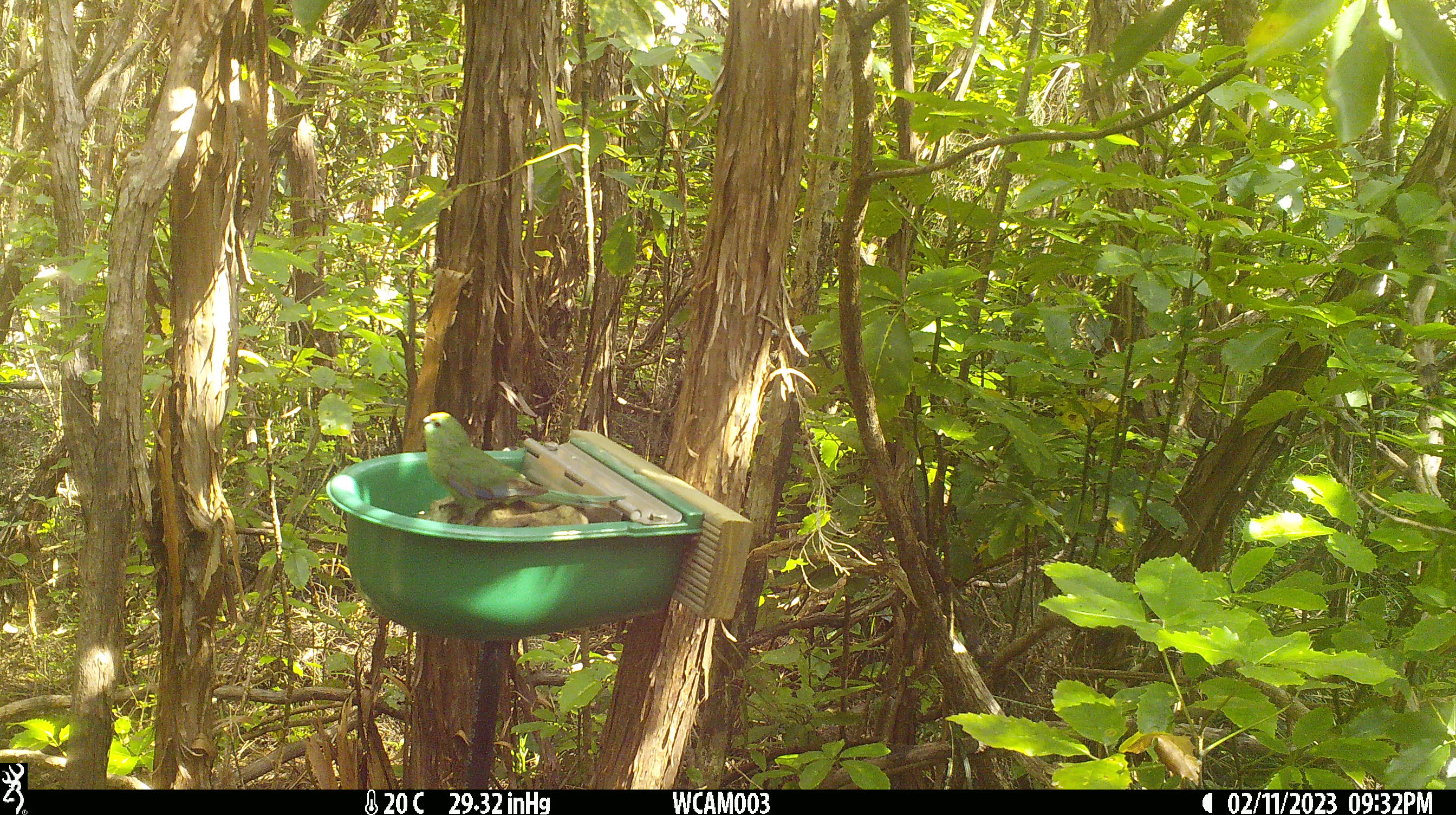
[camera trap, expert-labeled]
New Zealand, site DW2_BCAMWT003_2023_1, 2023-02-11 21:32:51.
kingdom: Animalia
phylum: Chordata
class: Aves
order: Psittaciformes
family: Psittaculidae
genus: Cyanoramphus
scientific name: Cyanoramphus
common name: parakeet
Parakeet (Cyanoramphus).